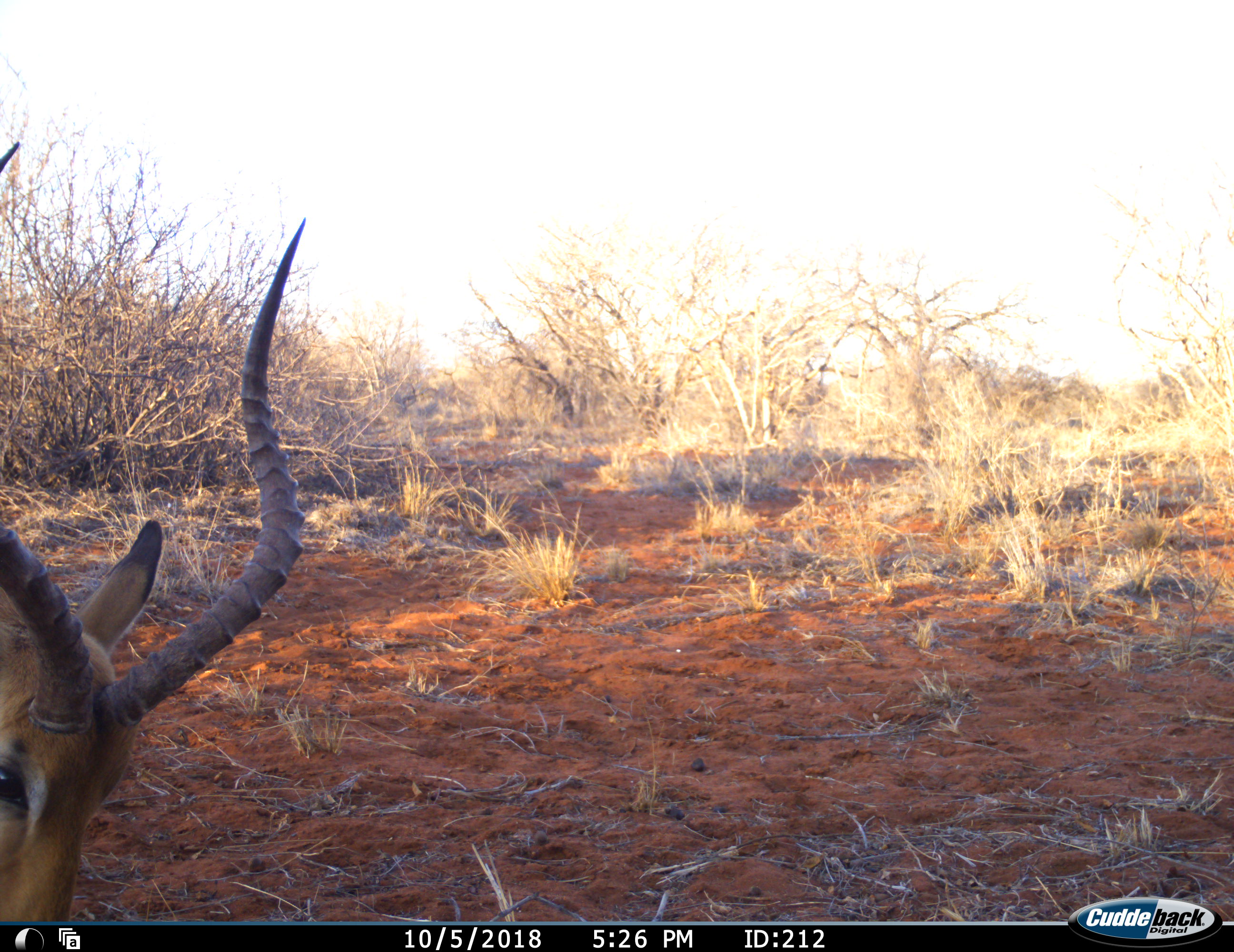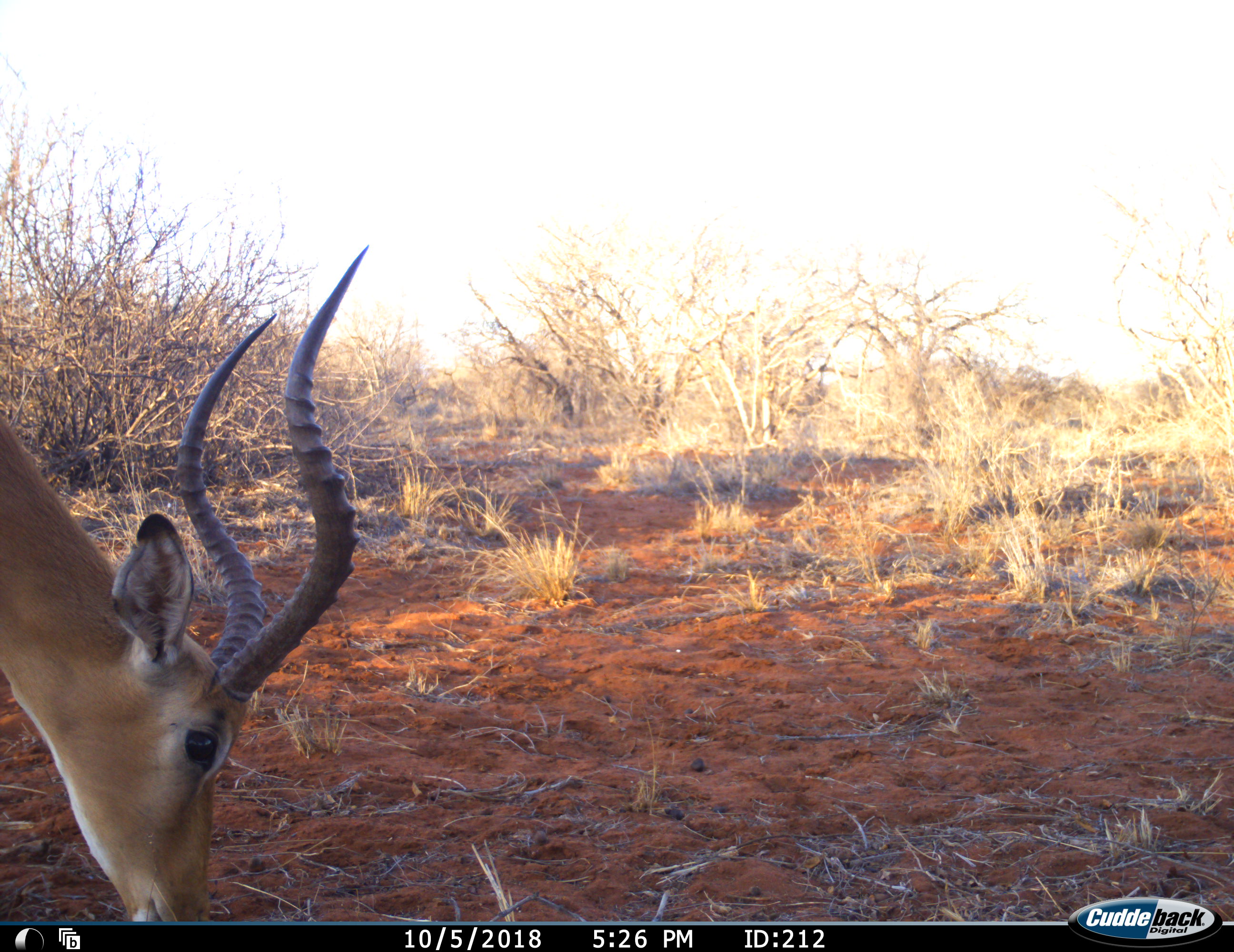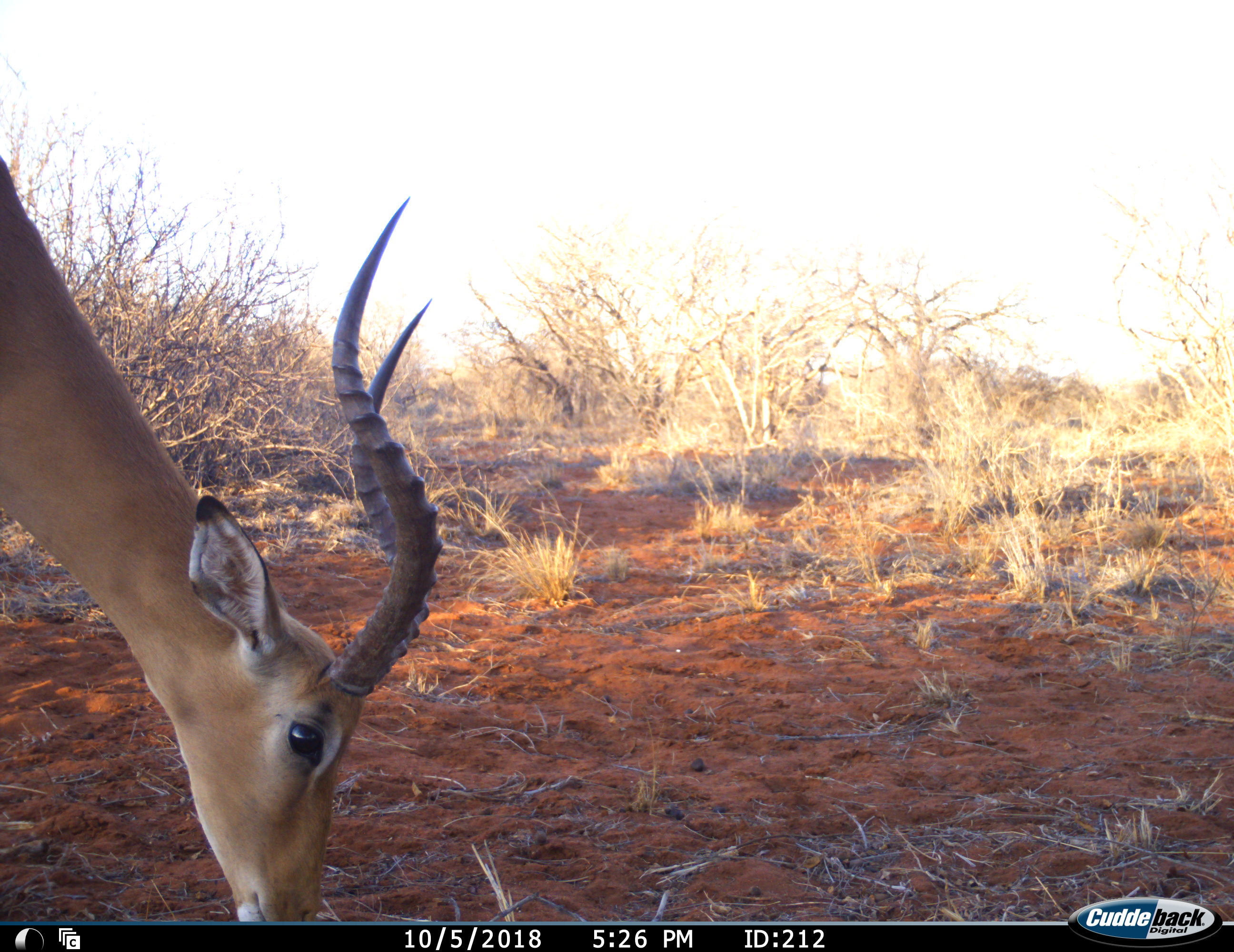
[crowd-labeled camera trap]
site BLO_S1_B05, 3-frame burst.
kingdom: Animalia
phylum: Chordata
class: Mammalia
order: Artiodactyla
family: Bovidae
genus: Aepyceros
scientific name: Aepyceros melampus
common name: impala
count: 1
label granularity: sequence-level